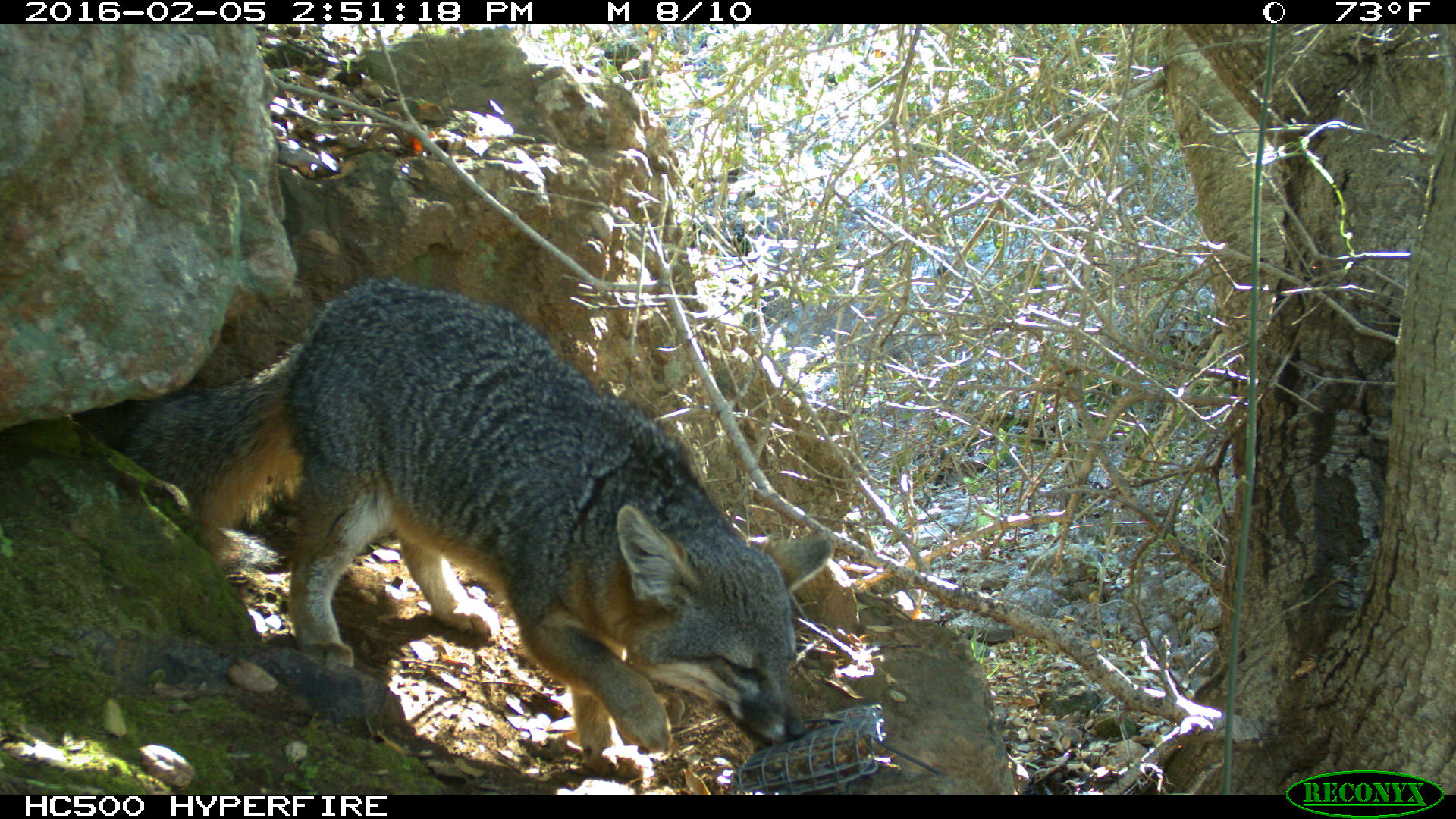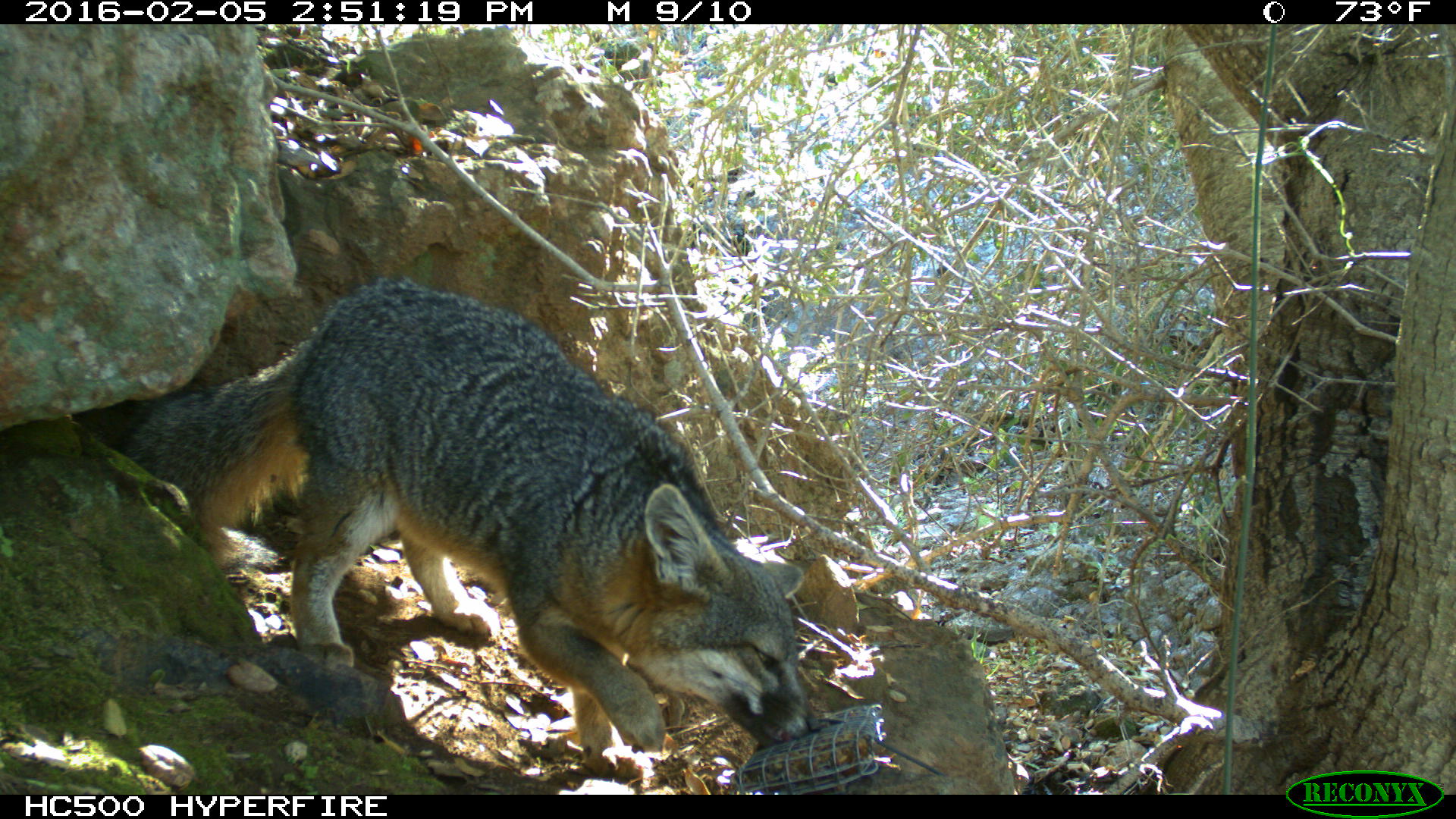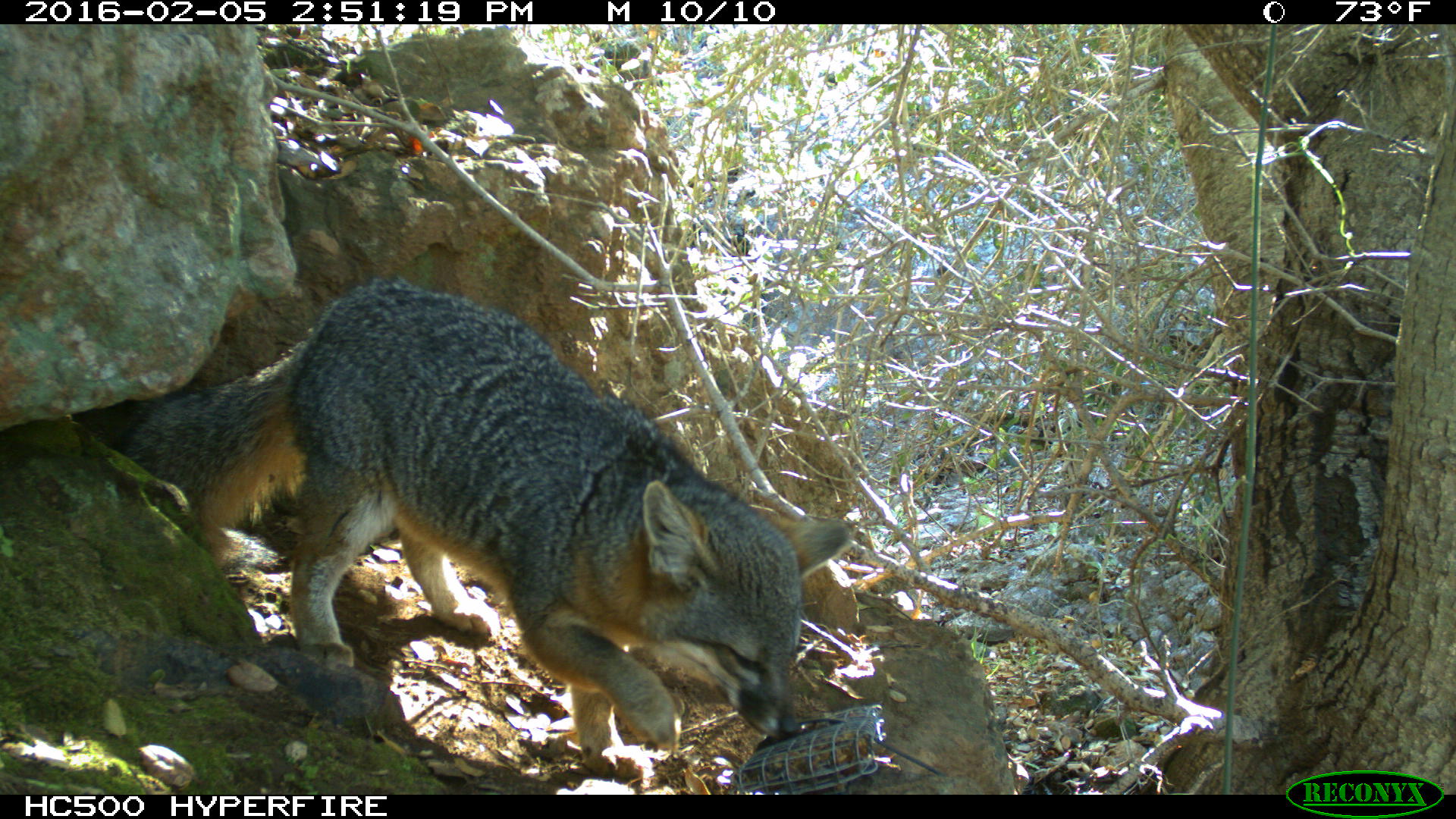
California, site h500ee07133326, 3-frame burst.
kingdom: Animalia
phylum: Chordata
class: Mammalia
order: Carnivora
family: Canidae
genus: Urocyon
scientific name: Urocyon littoralis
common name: island fox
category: fox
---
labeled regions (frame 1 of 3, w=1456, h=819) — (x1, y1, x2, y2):
fox: (121, 275, 808, 778)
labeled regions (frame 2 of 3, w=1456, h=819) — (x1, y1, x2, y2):
fox: (119, 277, 821, 780)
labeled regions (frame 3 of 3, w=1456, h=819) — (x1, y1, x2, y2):
fox: (78, 278, 851, 779)